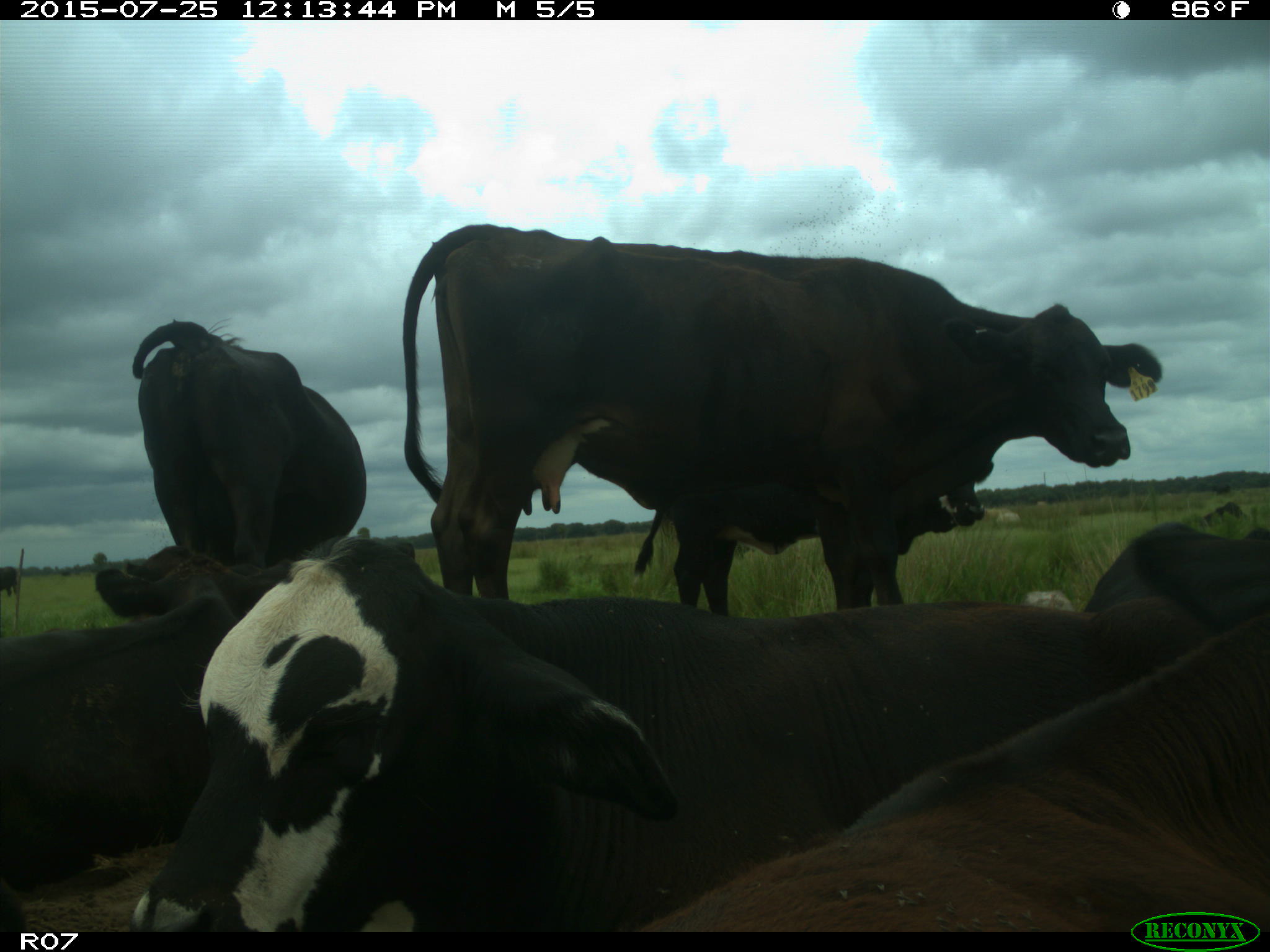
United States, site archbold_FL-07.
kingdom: Animalia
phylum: Chordata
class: Mammalia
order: Artiodactyla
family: Bovidae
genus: Bos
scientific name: Bos taurus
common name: domestic cow